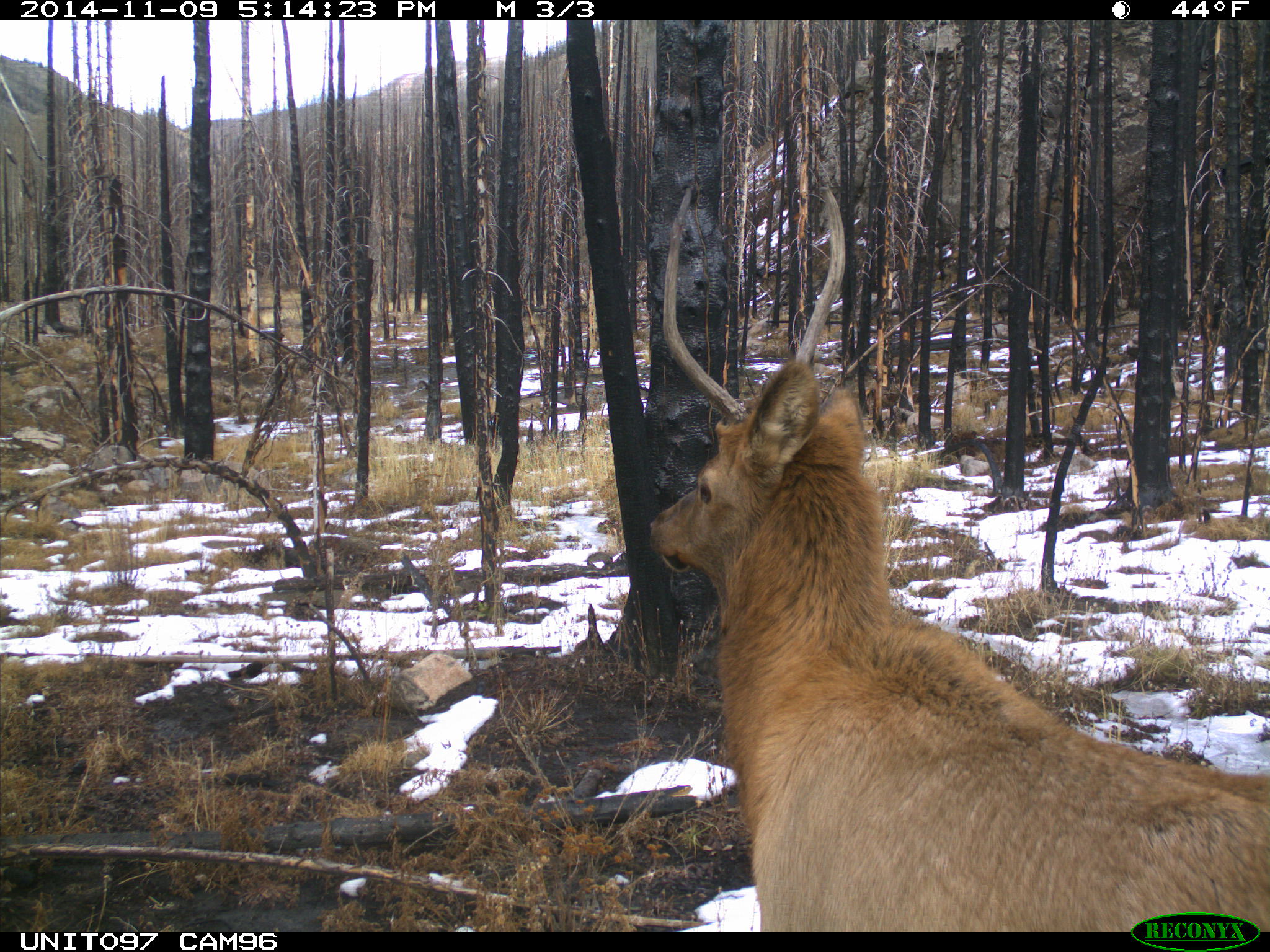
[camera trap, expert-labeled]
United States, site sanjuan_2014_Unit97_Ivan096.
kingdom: Animalia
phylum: Chordata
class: Mammalia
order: Artiodactyla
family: Cervidae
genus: Cervus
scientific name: Cervus elaphus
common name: red deer